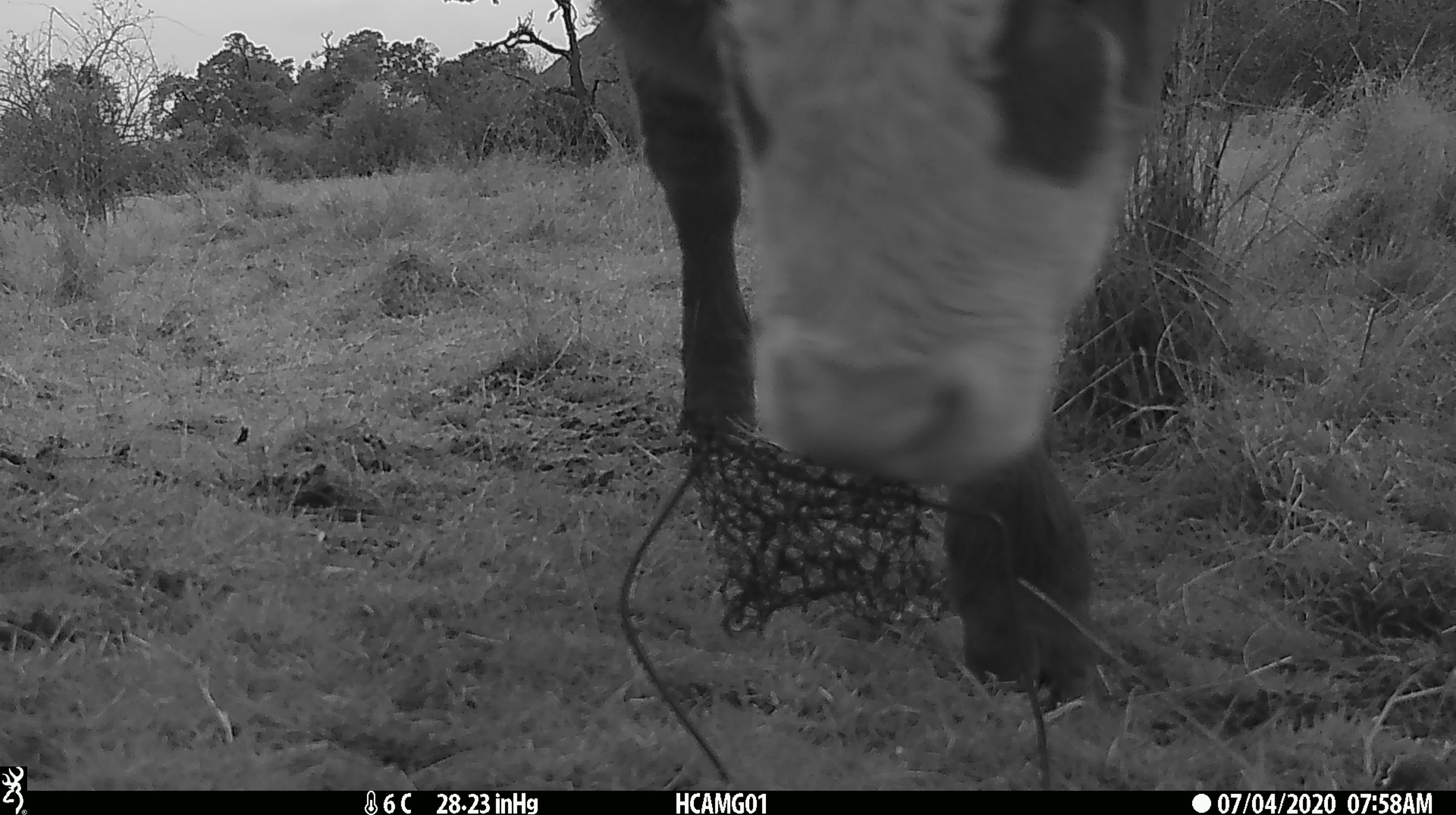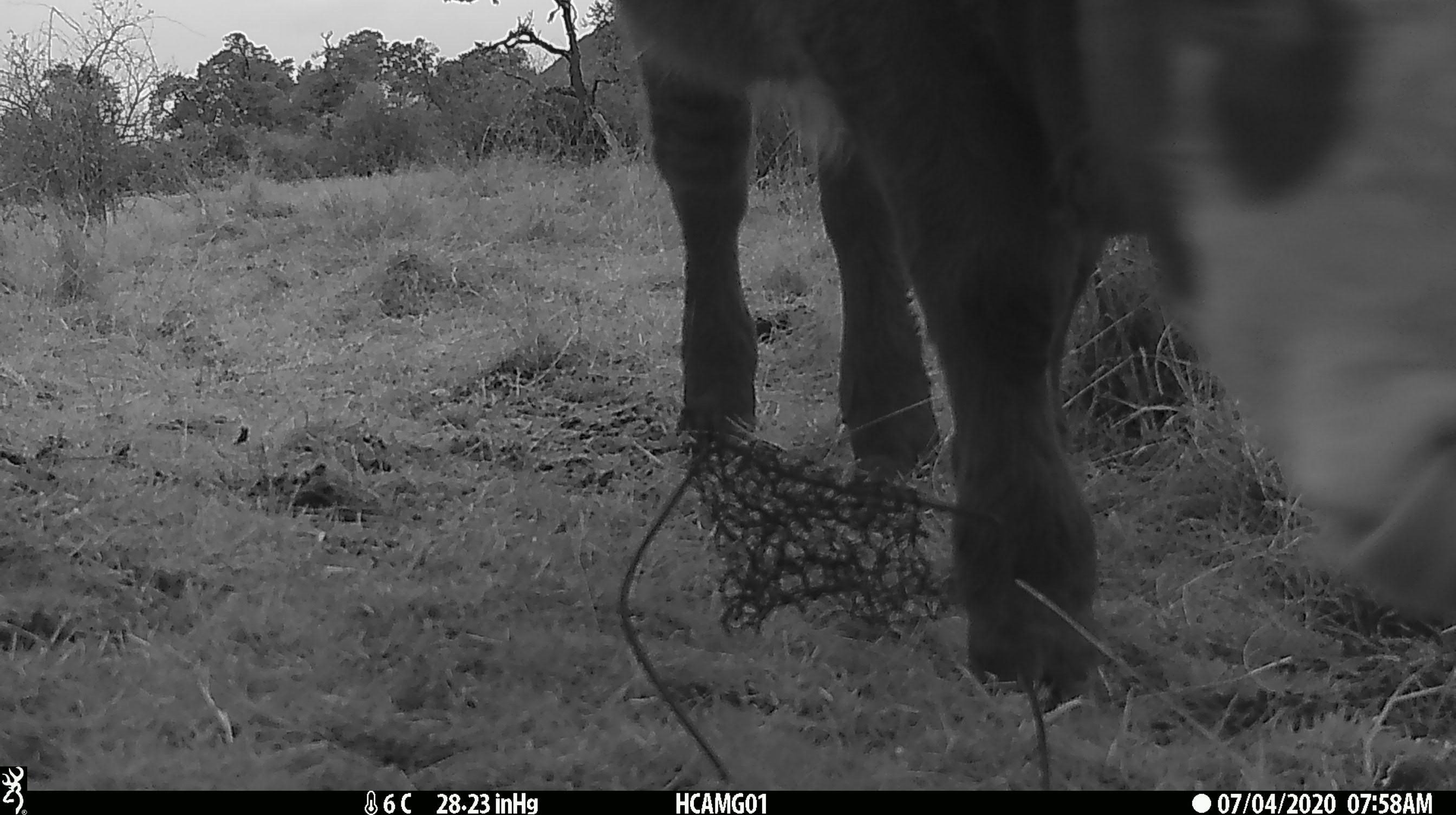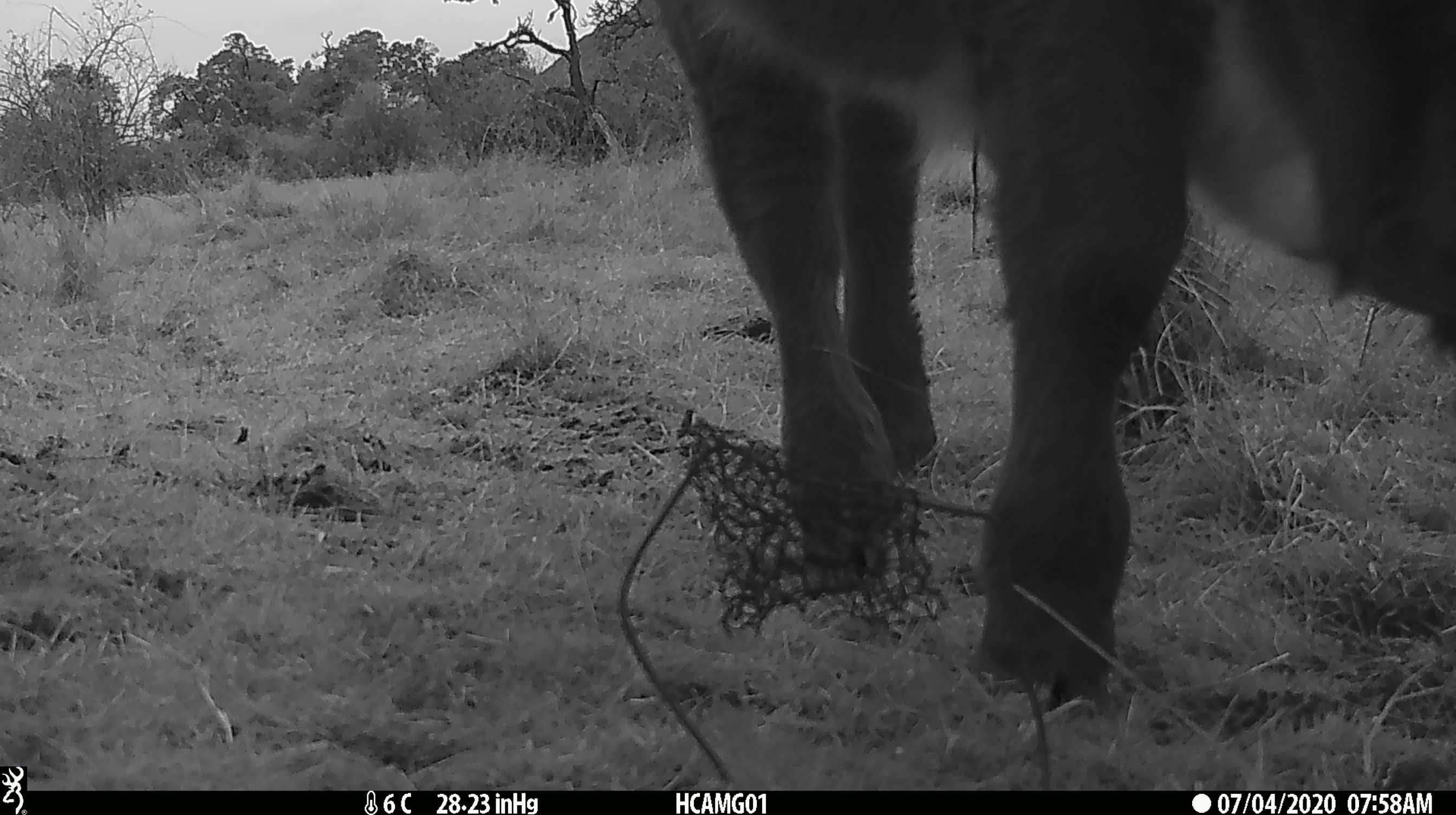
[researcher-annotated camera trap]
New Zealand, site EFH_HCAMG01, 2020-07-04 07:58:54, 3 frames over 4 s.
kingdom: Animalia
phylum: Chordata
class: Mammalia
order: Artiodactyla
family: Bovidae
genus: Bos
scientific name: Bos taurus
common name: domestic cow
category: cow